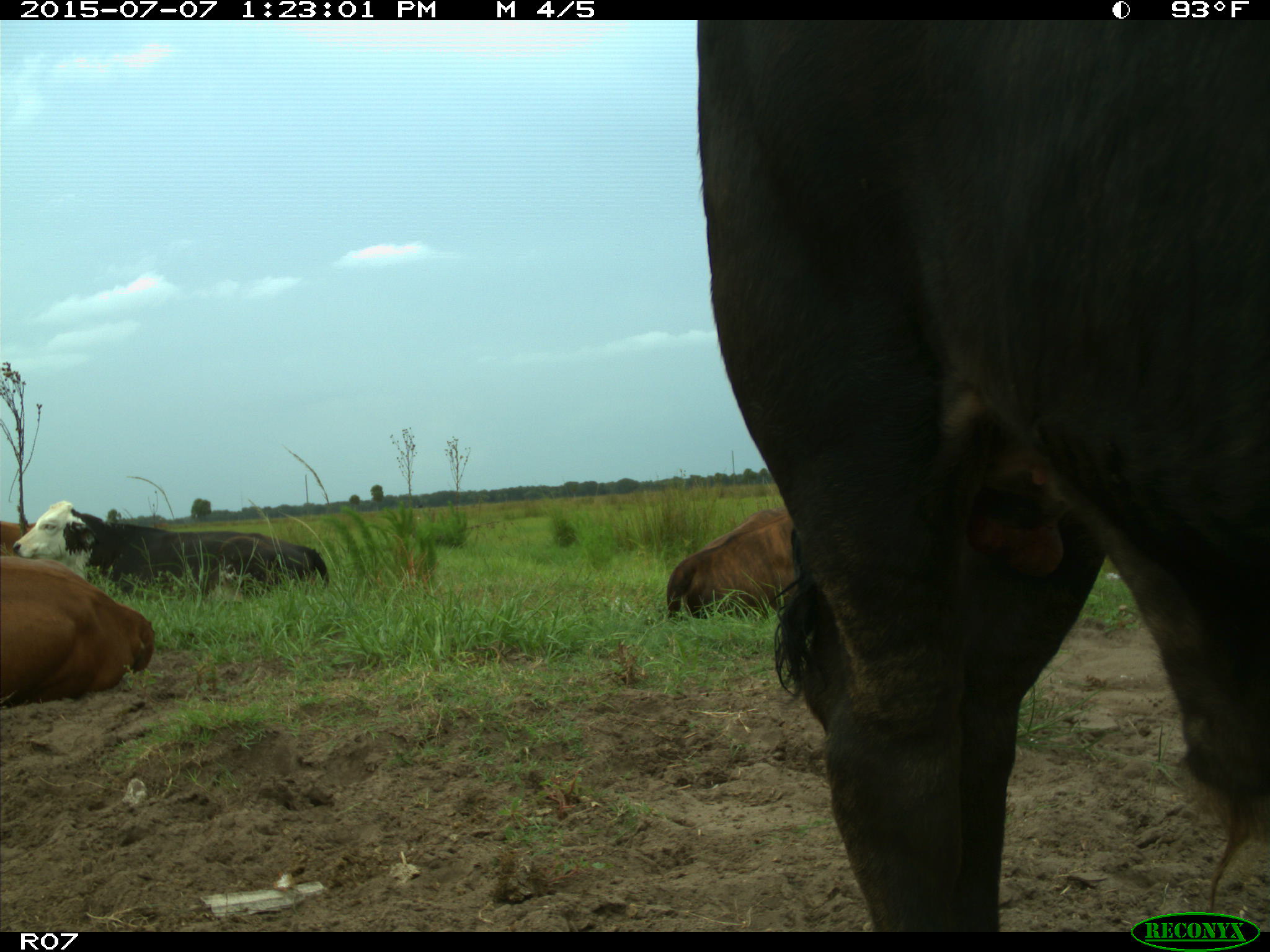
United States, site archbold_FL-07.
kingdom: Animalia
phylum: Chordata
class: Mammalia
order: Artiodactyla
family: Bovidae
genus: Bos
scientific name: Bos taurus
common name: domestic cow